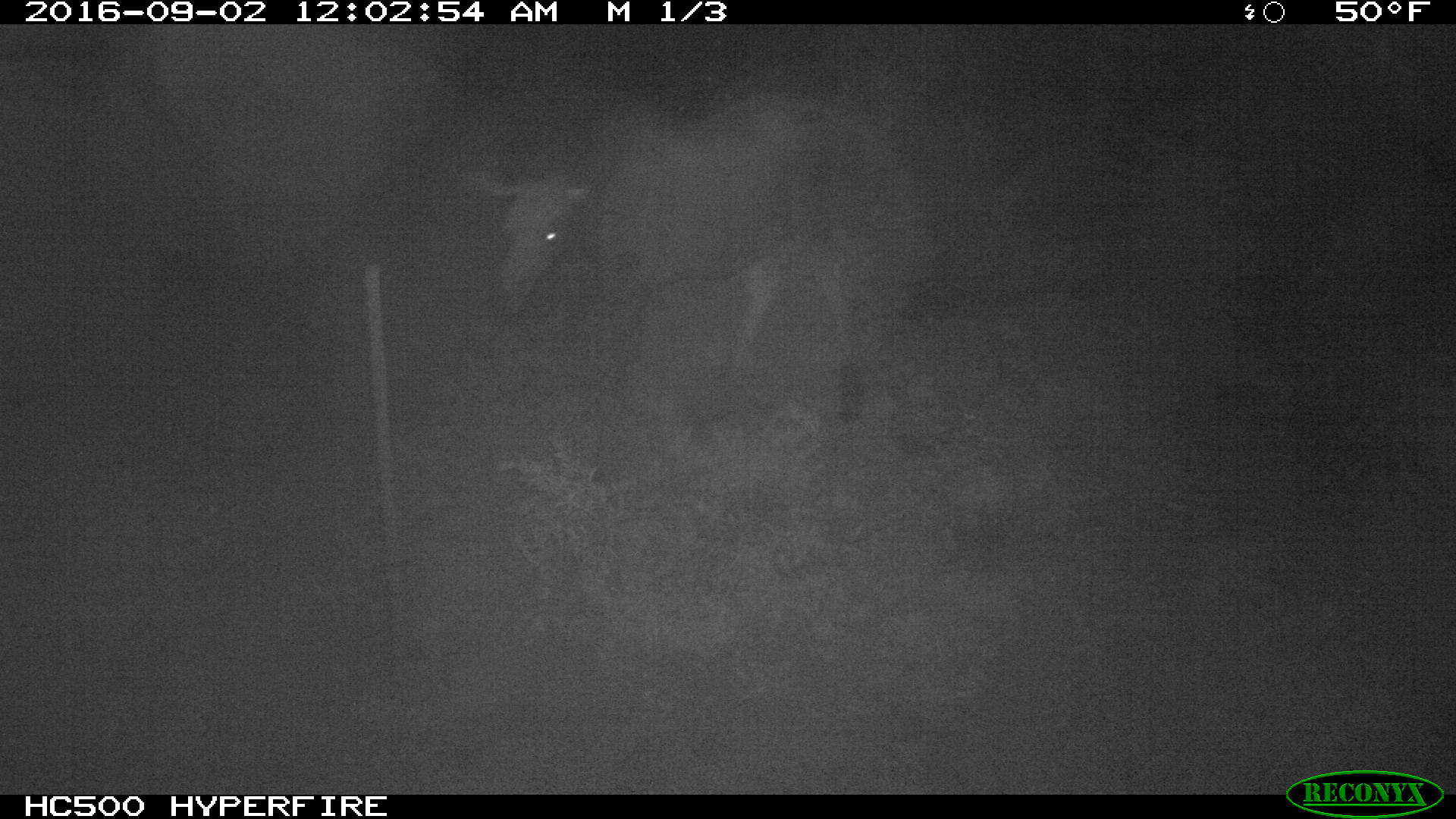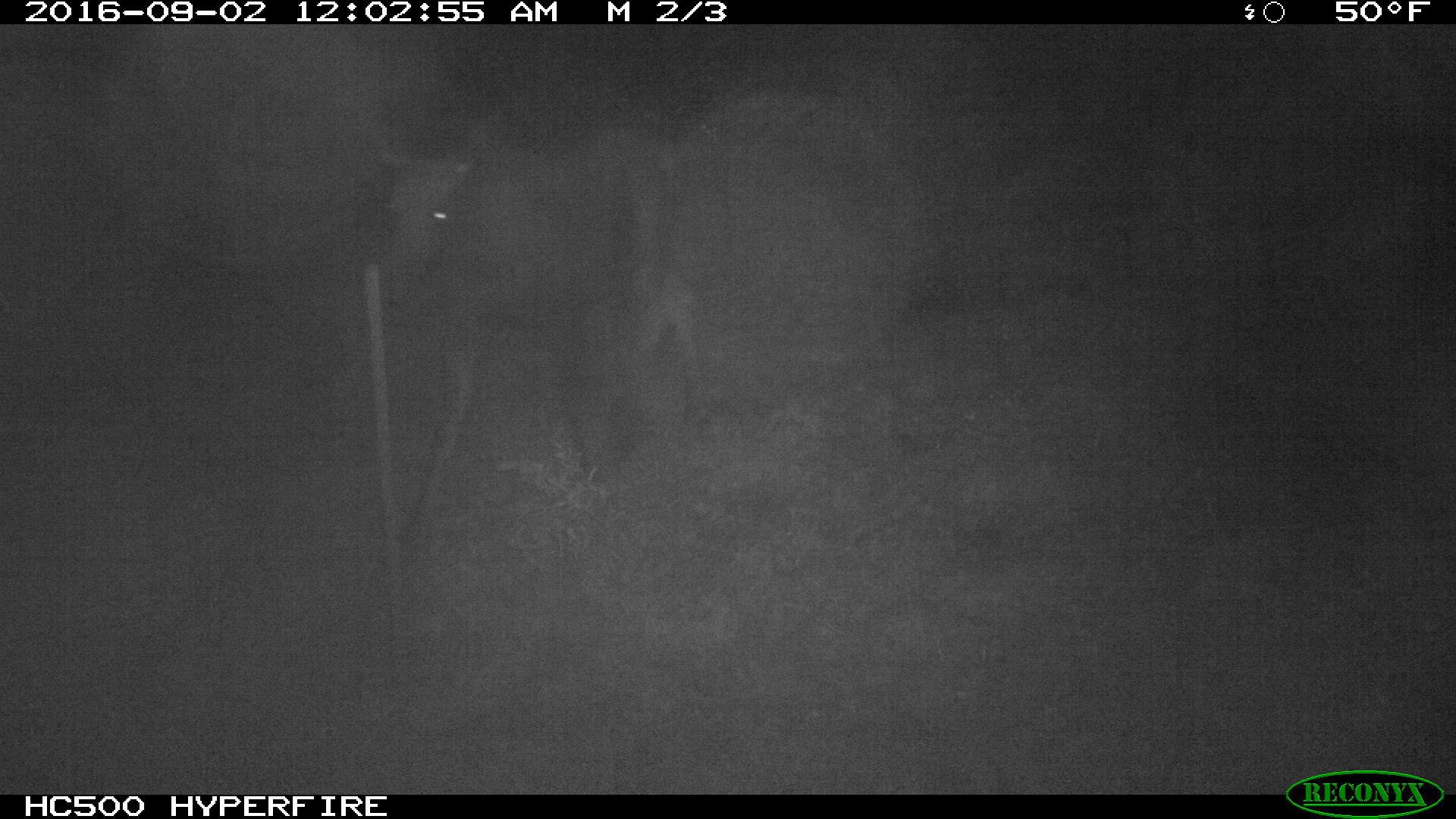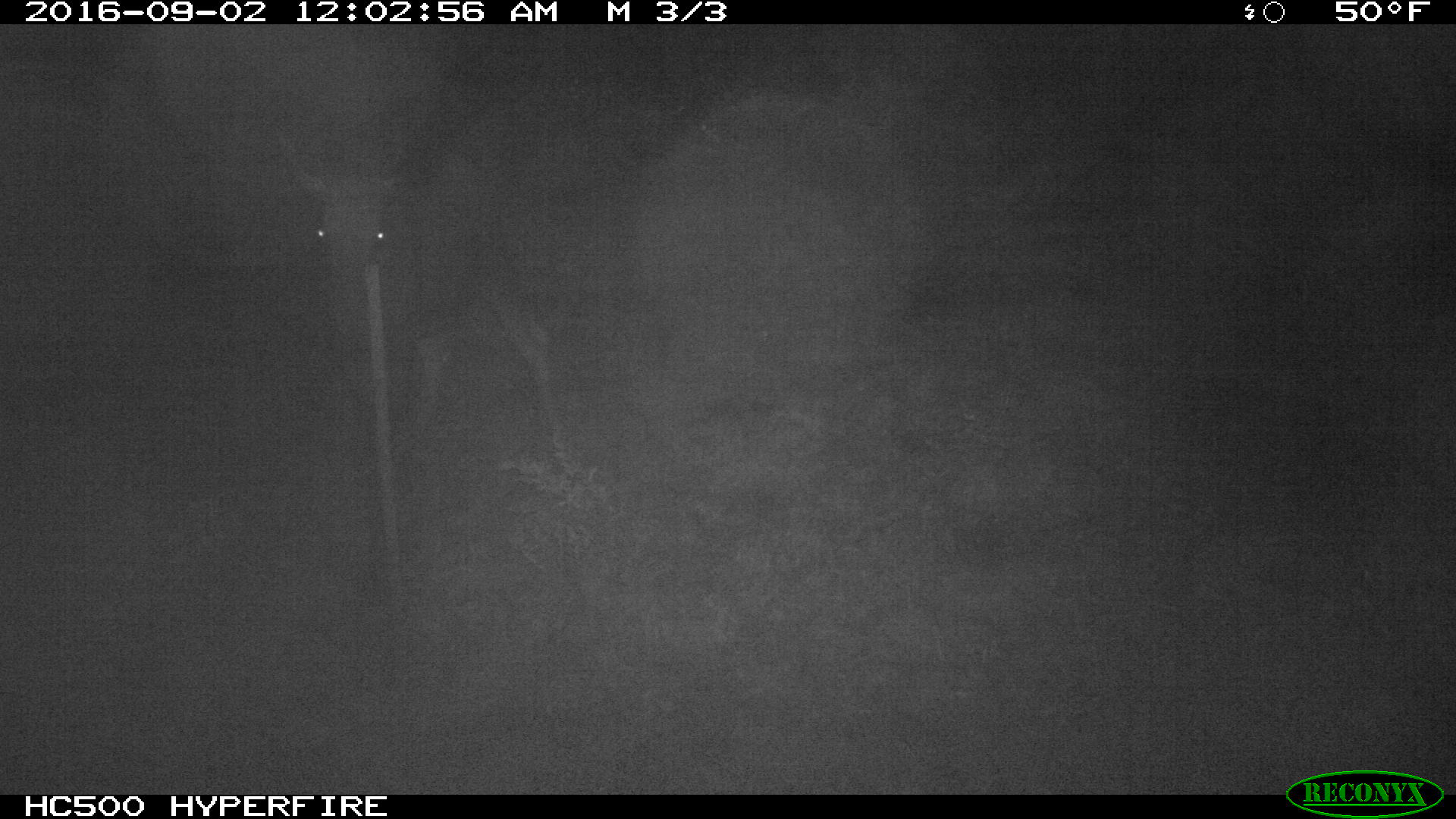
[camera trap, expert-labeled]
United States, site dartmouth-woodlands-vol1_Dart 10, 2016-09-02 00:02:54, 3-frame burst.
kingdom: Animalia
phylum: Chordata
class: Mammalia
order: Artiodactyla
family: Cervidae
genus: Alces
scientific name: Alces alces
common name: moose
Moose (Alces alces).